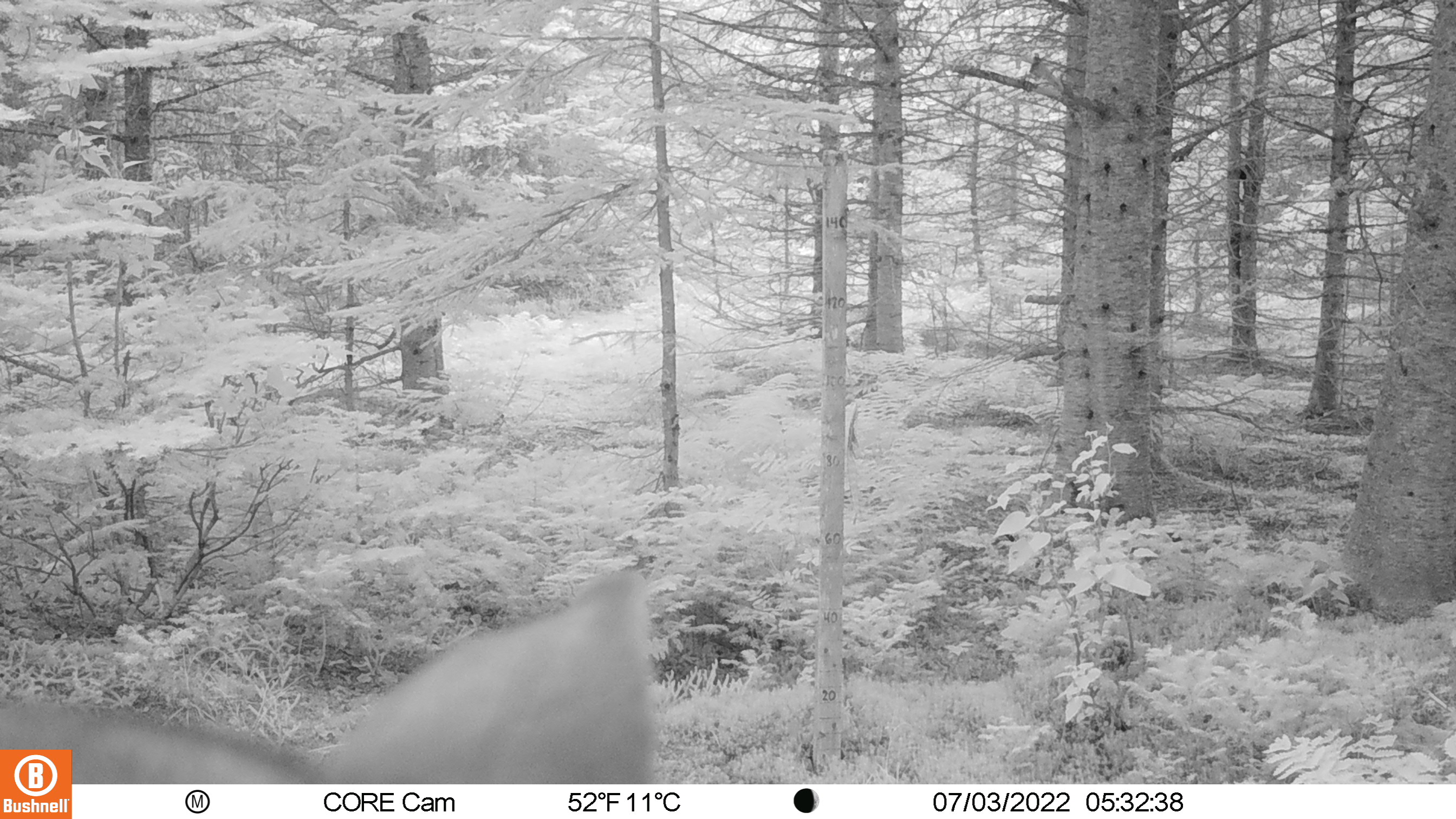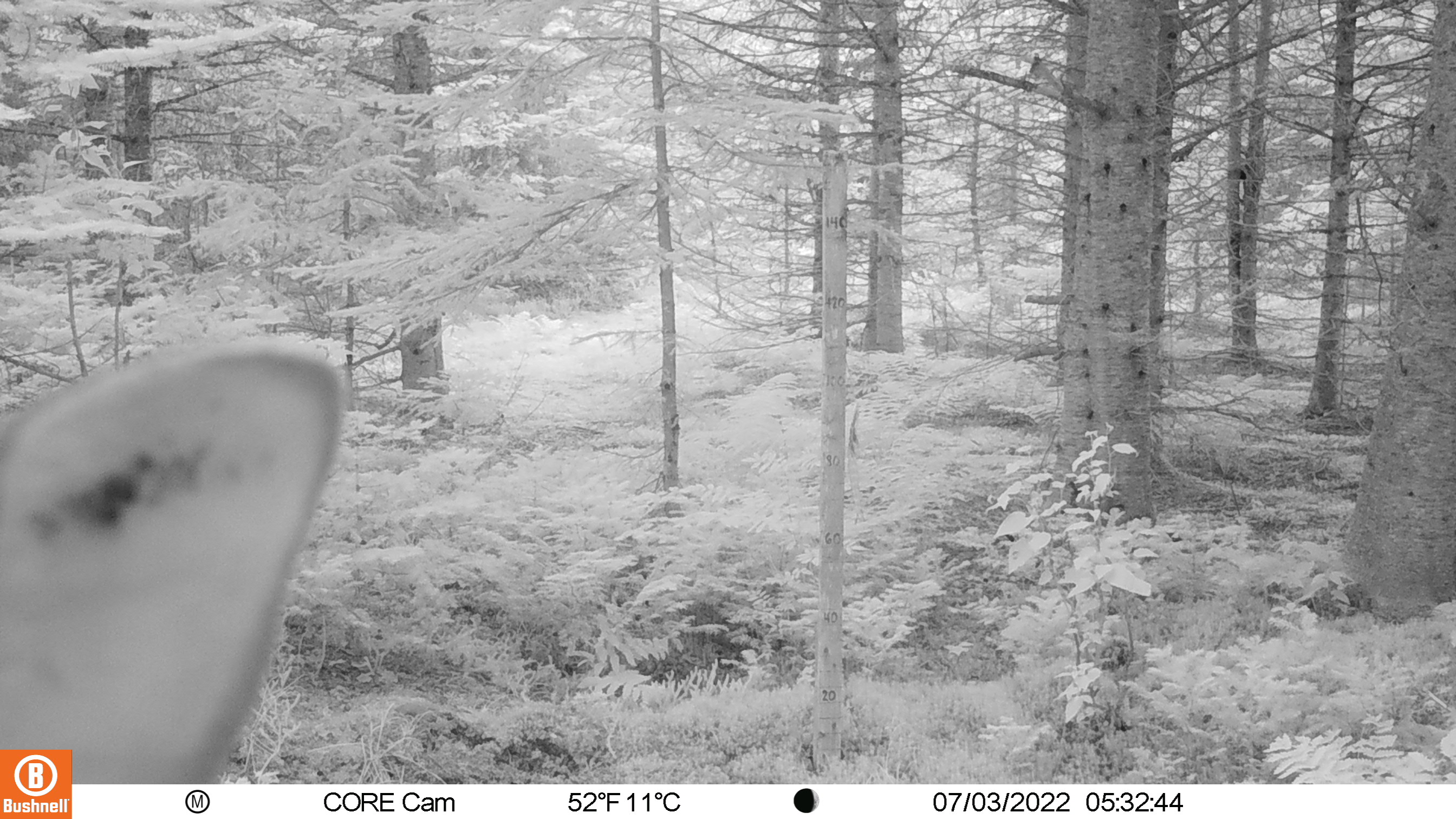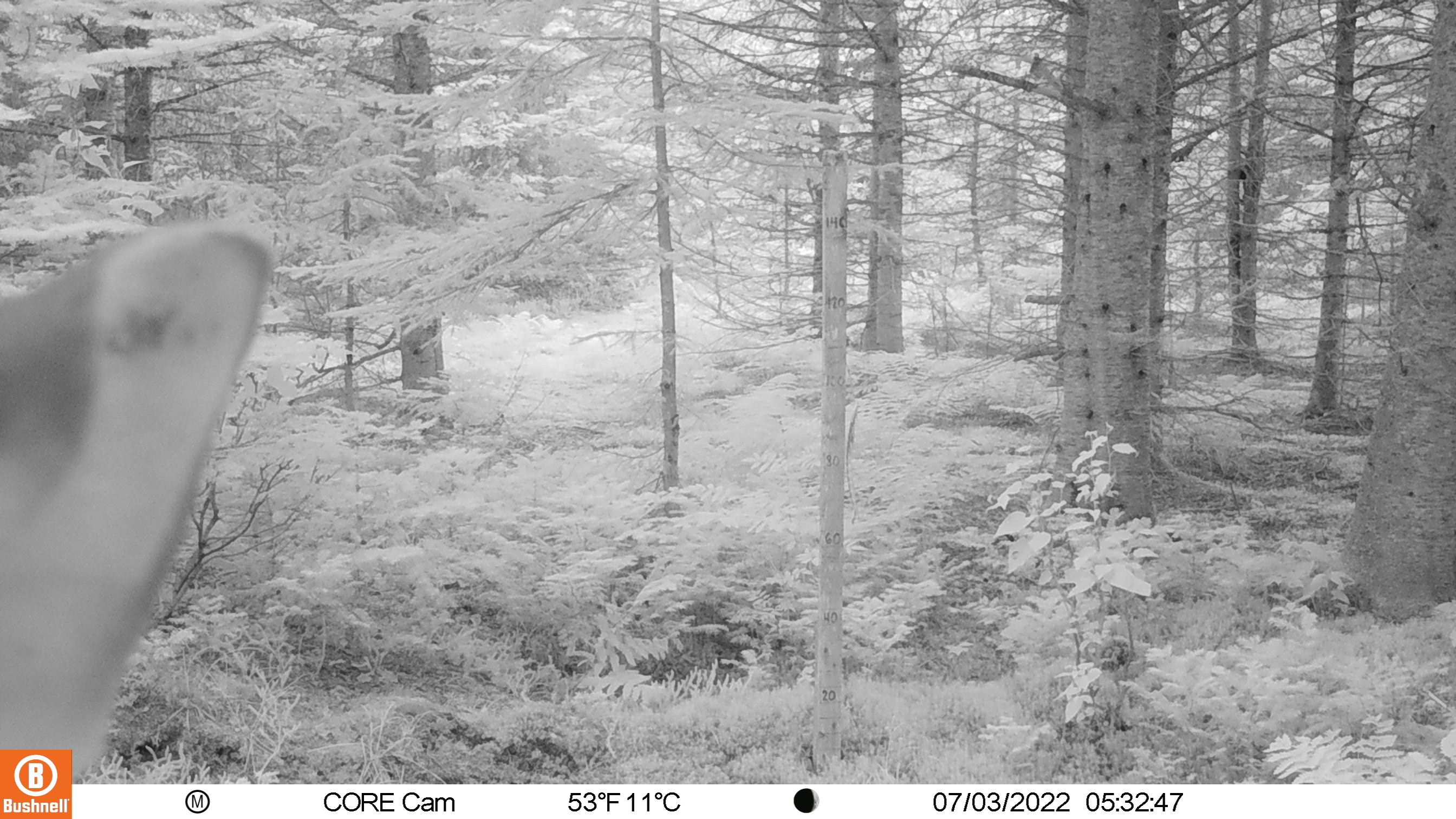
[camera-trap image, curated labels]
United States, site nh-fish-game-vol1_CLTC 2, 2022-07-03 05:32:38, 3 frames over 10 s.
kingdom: Animalia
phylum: Chordata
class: Mammalia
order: Artiodactyla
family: Cervidae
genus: Odocoileus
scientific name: Odocoileus virginianus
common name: white-tailed deer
White-tailed deer (Odocoileus virginianus).